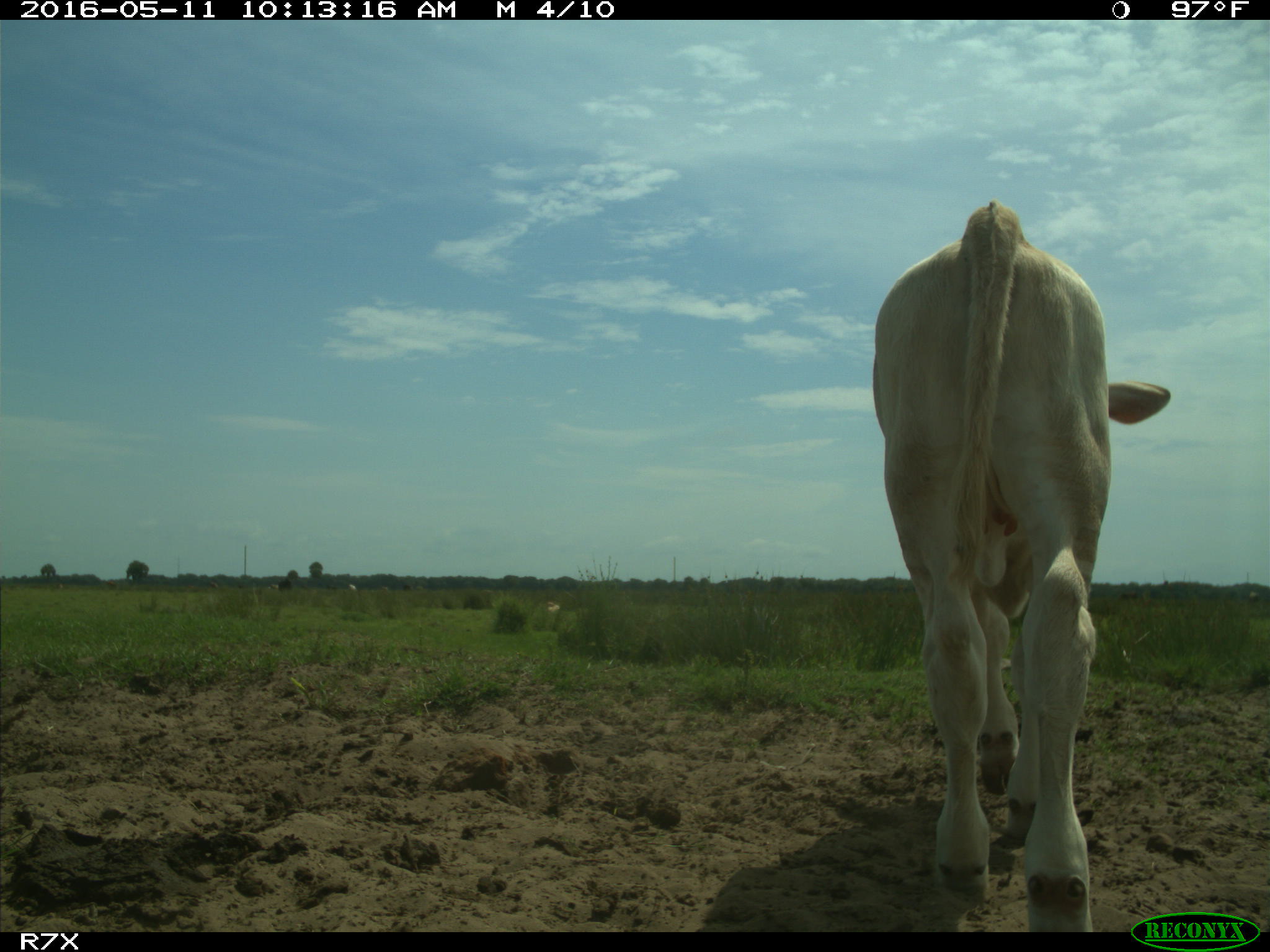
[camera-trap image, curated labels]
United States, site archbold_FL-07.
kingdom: Animalia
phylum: Chordata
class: Mammalia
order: Artiodactyla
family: Bovidae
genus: Bos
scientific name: Bos taurus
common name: domestic cow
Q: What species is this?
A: Bos taurus (domestic cow).